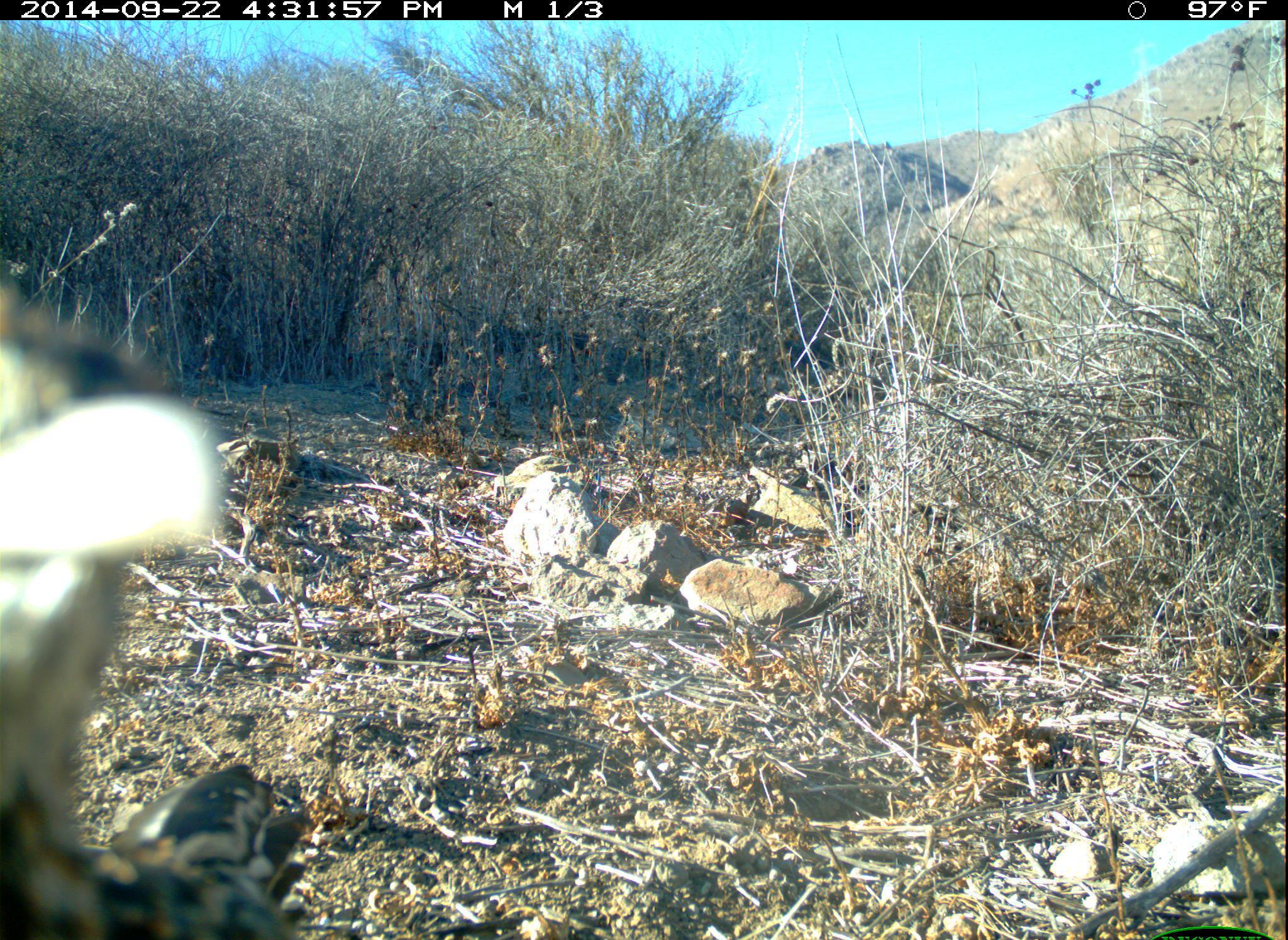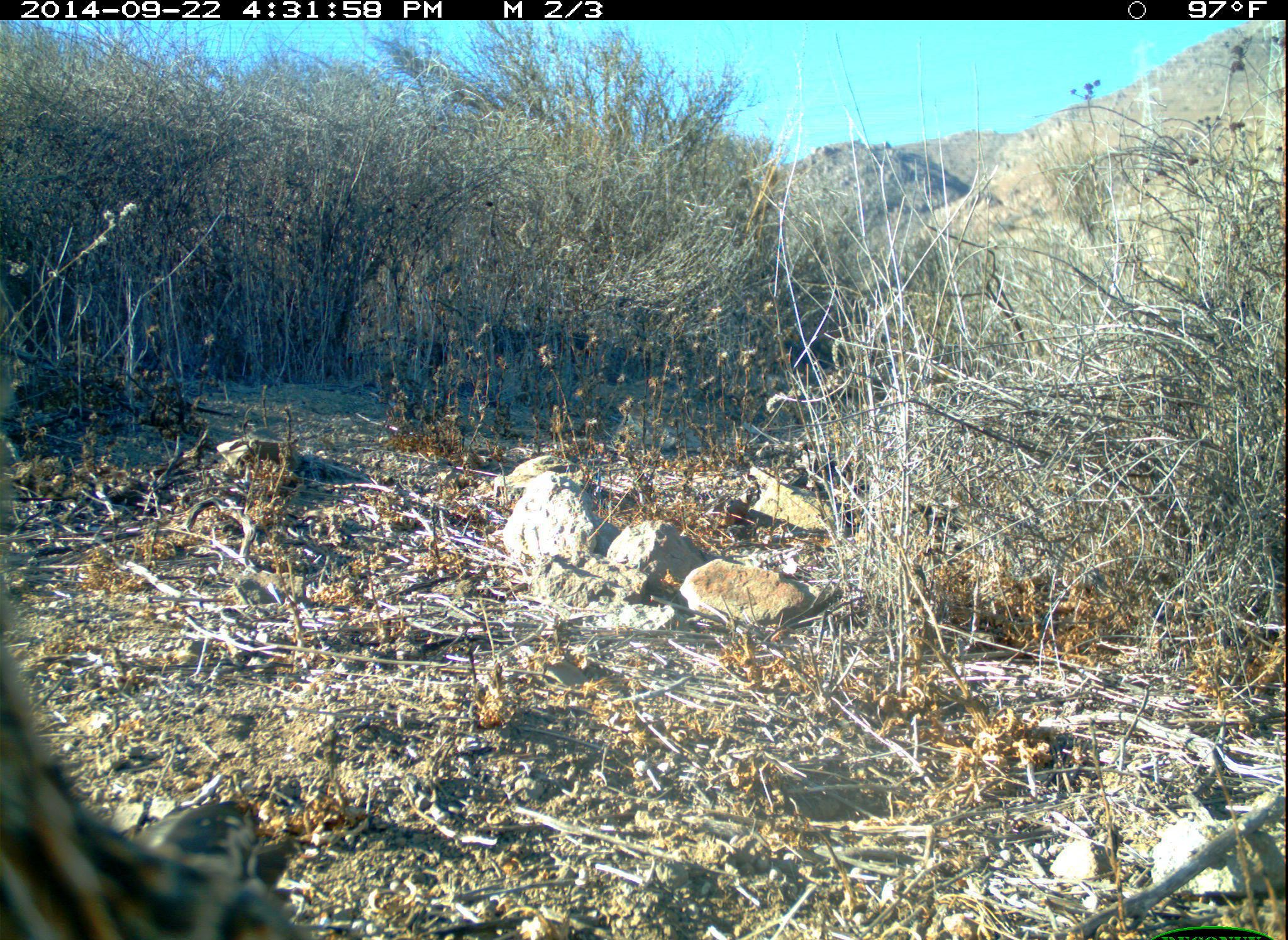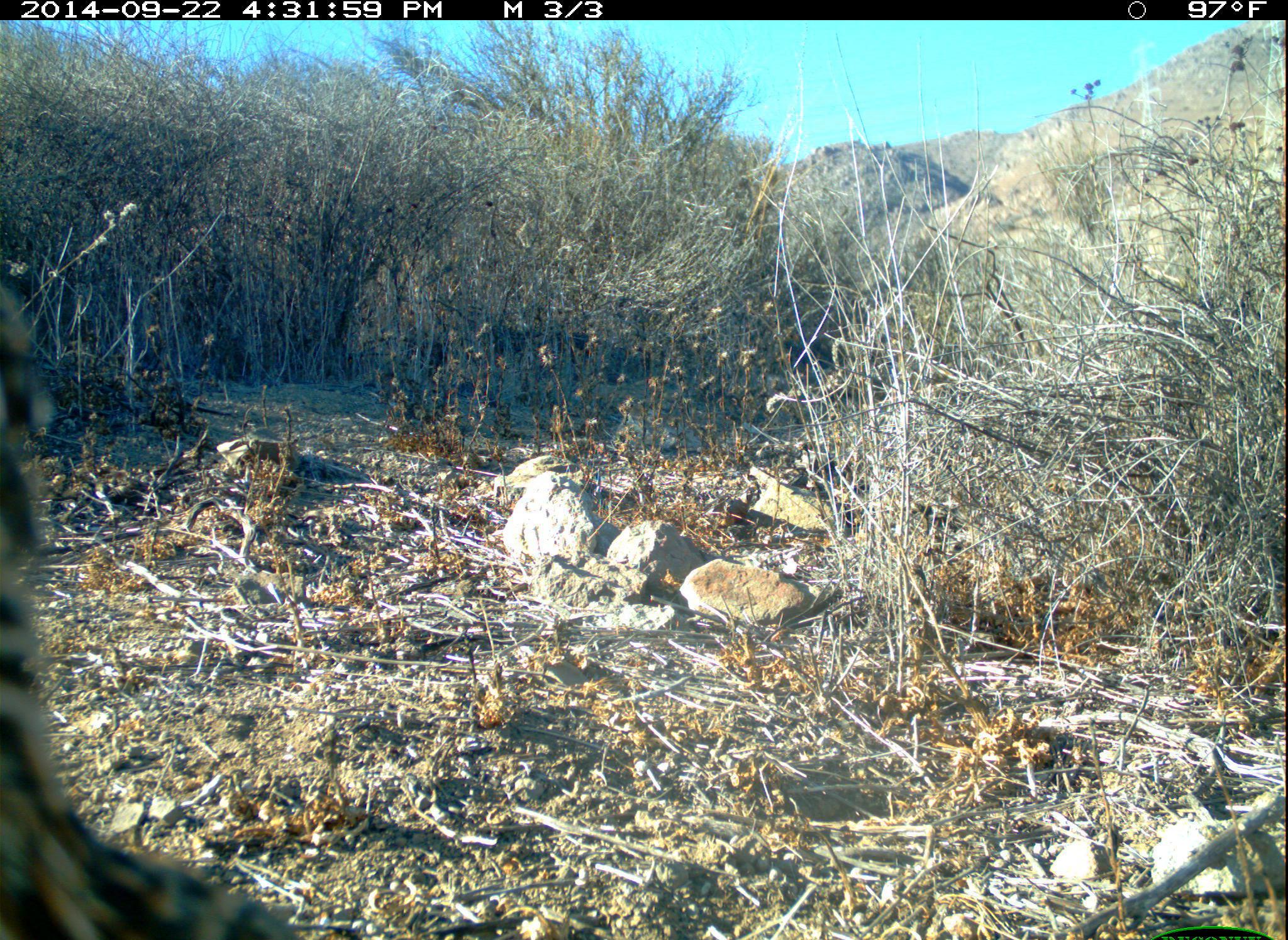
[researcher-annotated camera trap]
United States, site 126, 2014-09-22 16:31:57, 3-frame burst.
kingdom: Animalia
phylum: Chordata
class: Aves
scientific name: Aves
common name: bird